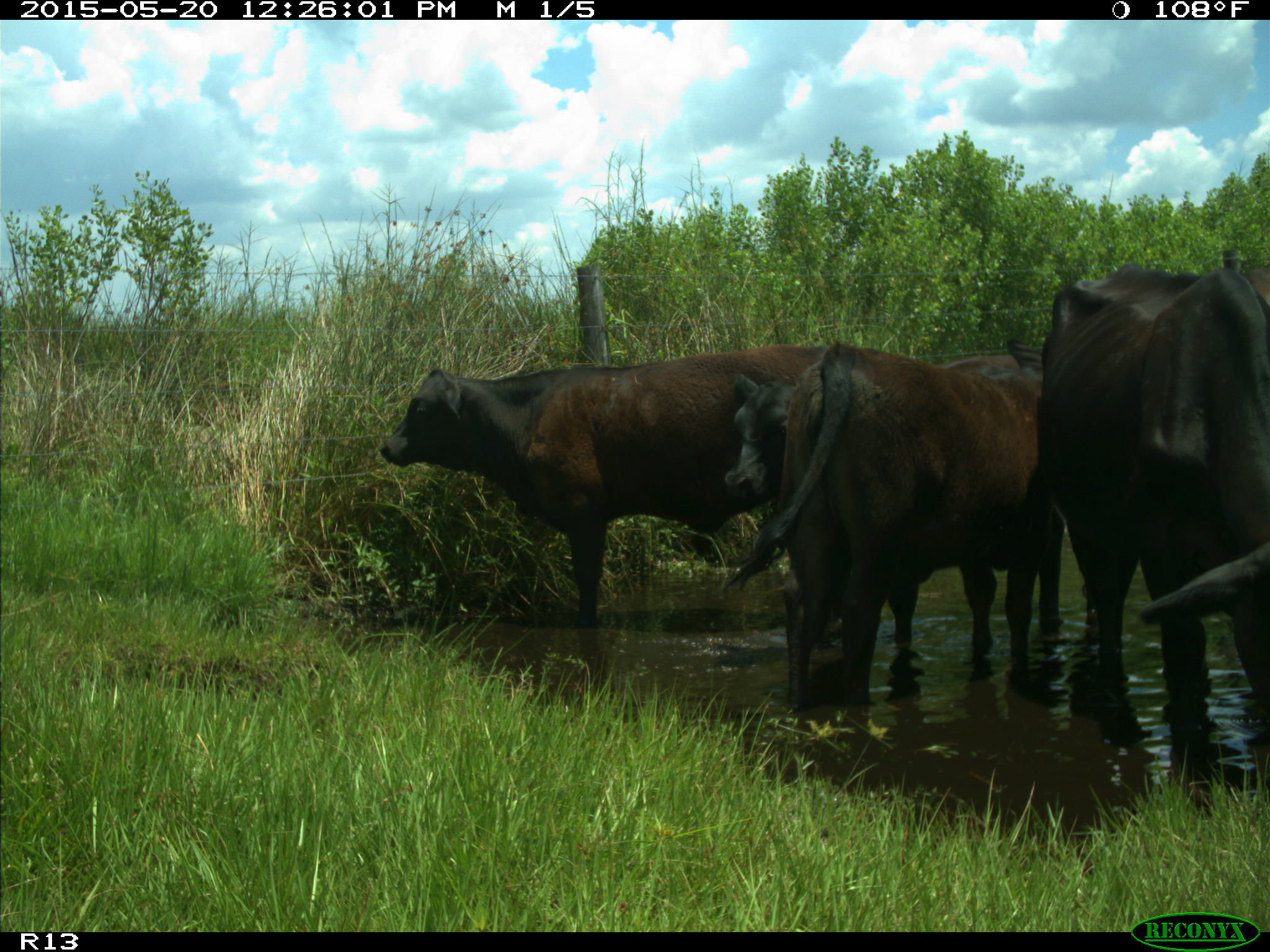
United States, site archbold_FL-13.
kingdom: Animalia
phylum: Chordata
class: Mammalia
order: Artiodactyla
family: Bovidae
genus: Bos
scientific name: Bos taurus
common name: domestic cow